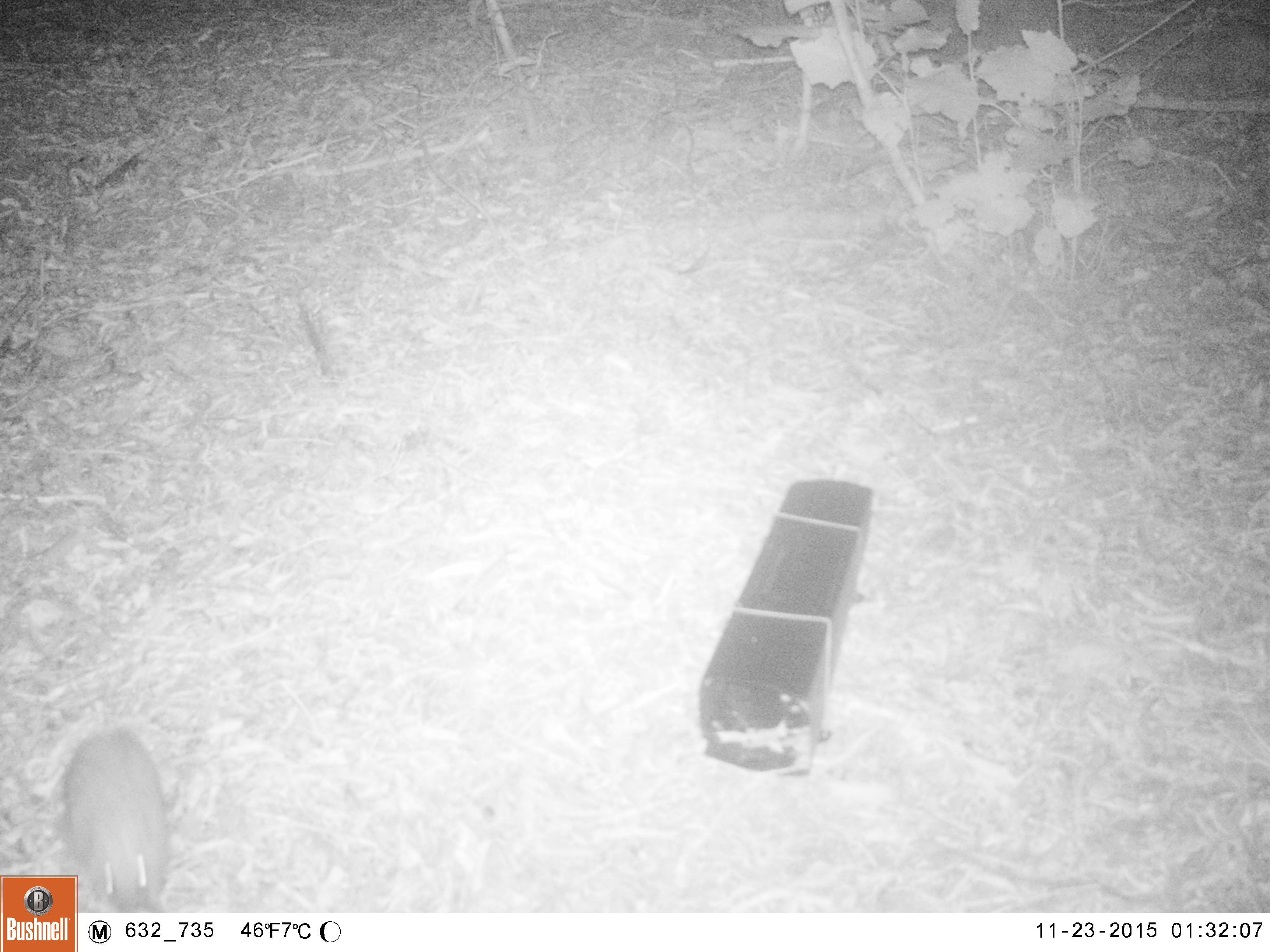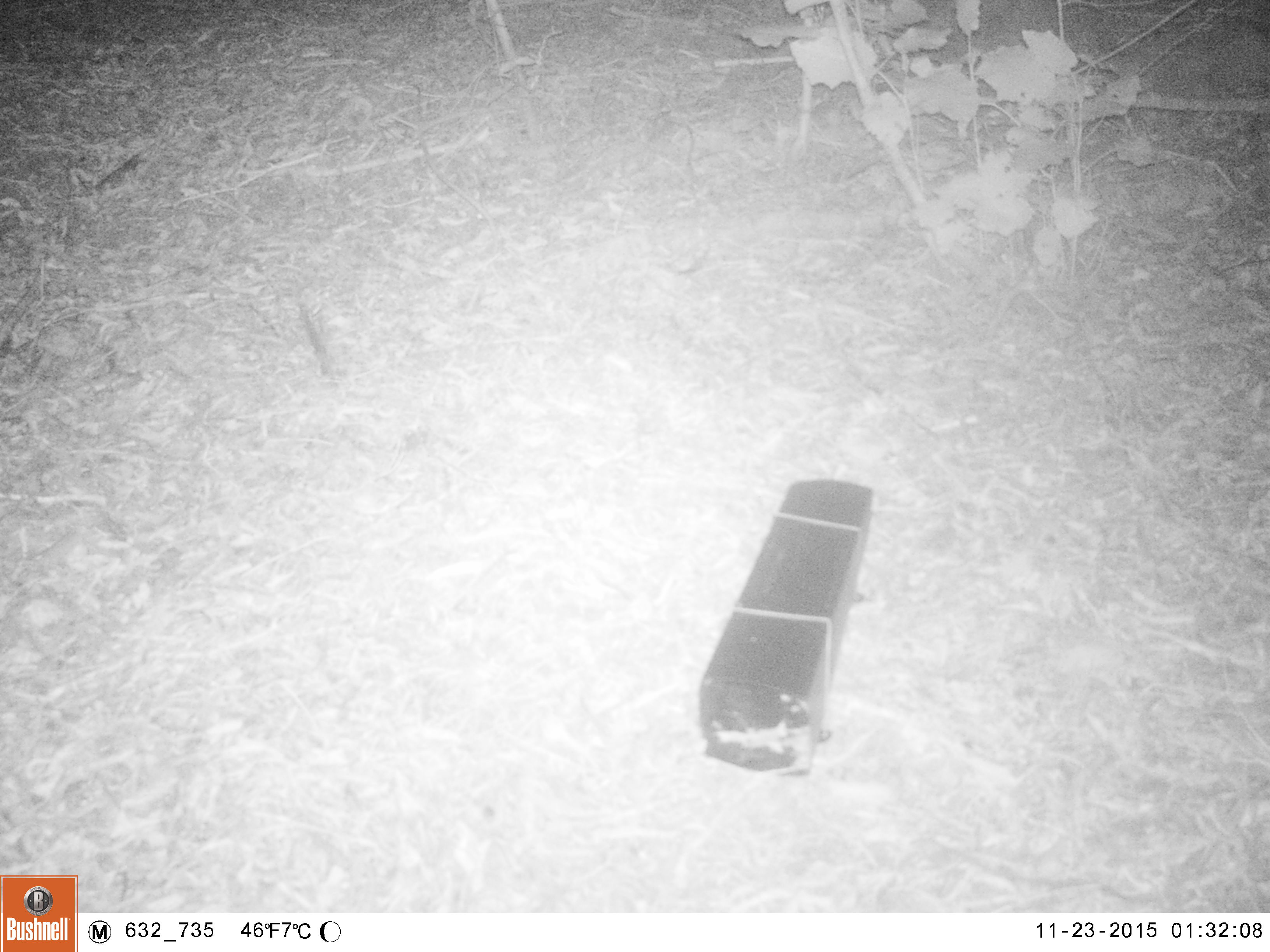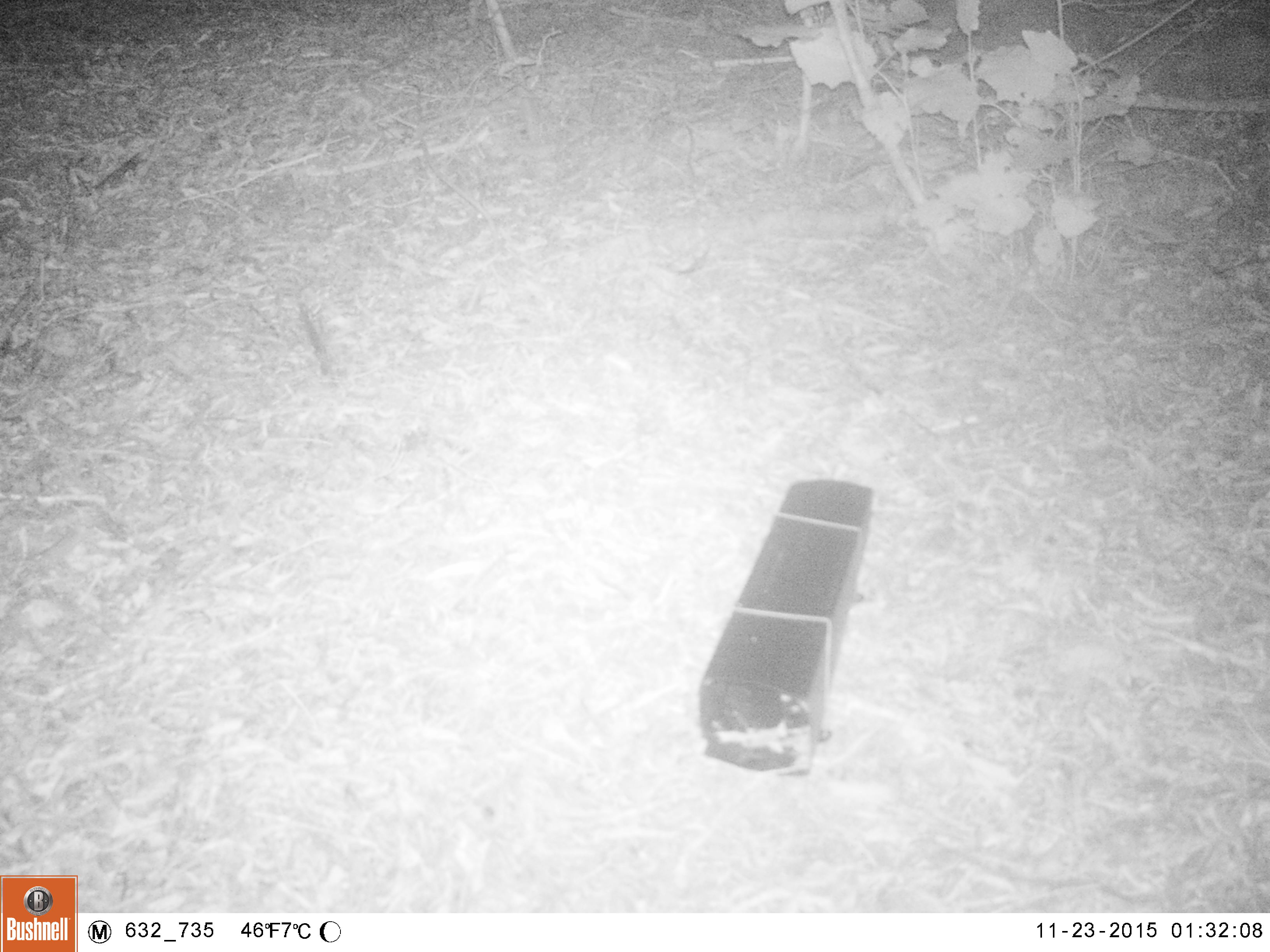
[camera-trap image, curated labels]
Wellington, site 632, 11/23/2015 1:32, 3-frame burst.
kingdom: Animalia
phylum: Chordata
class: Mammalia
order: Eulipotyphla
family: Erinaceidae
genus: Erinaceus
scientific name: Erinaceus europaeus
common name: hedgehog